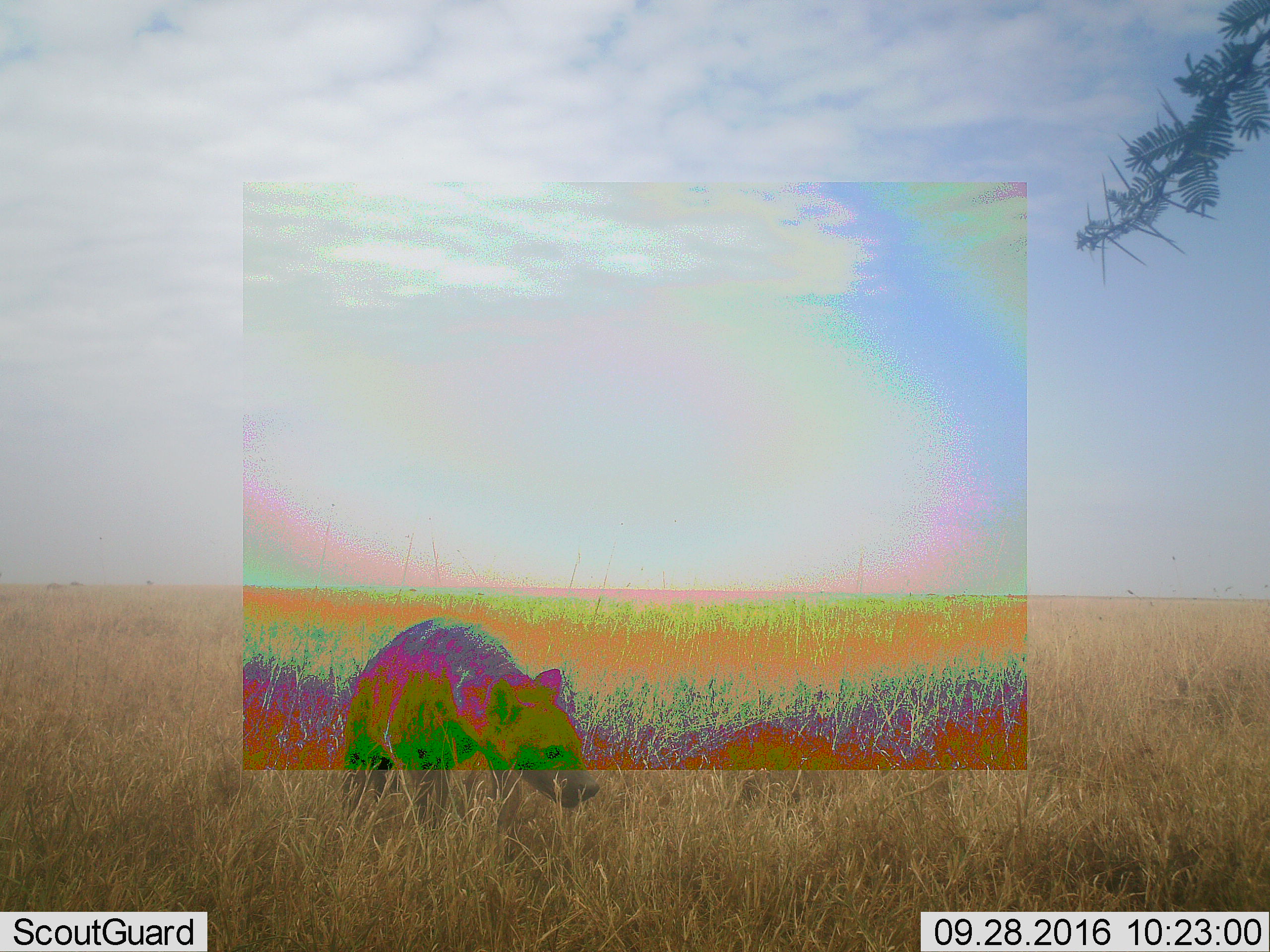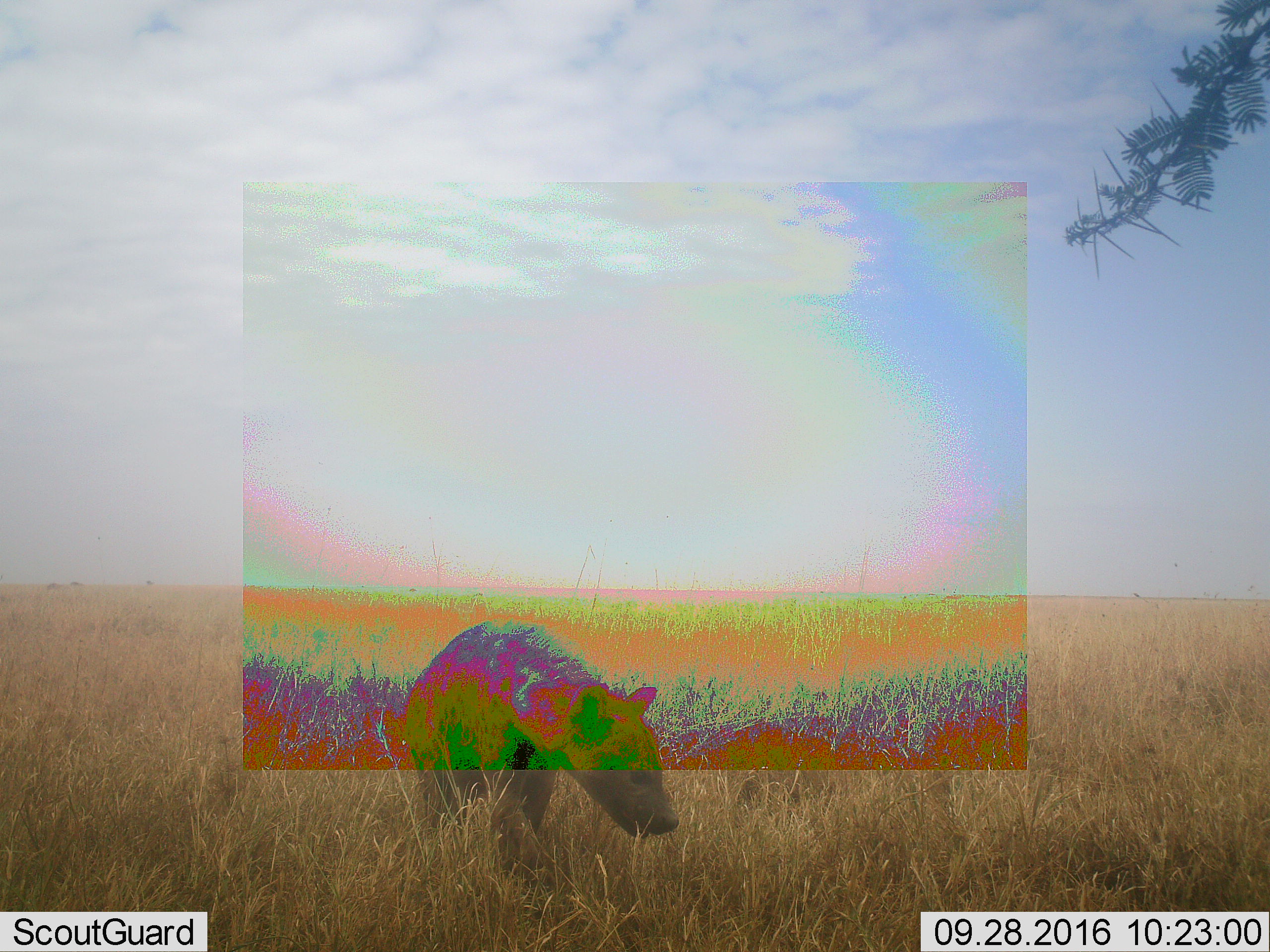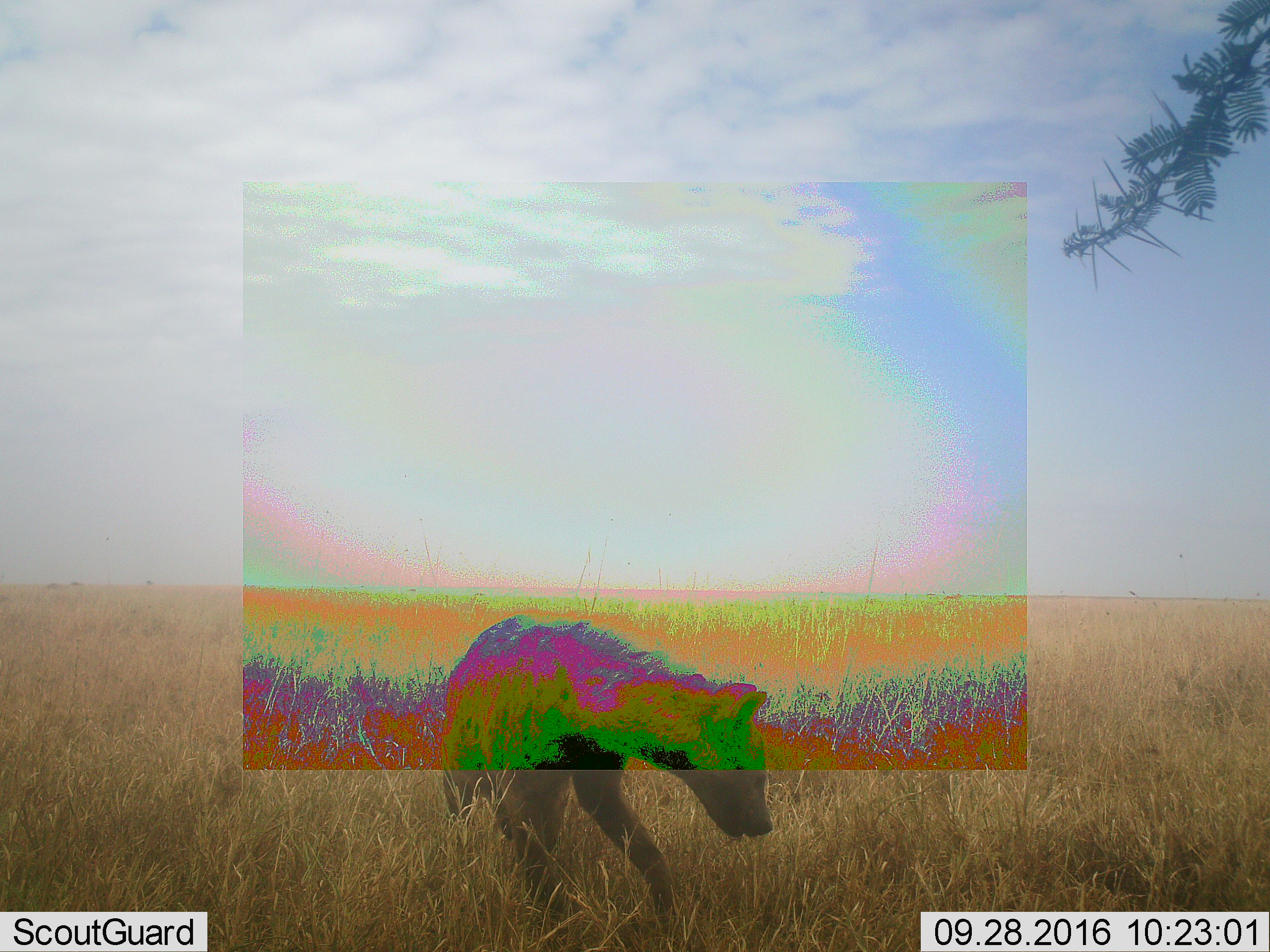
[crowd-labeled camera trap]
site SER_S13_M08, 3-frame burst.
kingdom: Animalia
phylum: Chordata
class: Mammalia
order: Carnivora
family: Hyaenidae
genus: Crocuta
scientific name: Crocuta crocuta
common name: spotted hyena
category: hyenaspotted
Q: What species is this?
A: Hyenaspotted (spotted hyena) (Crocuta crocuta).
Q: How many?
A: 1.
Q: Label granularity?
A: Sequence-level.